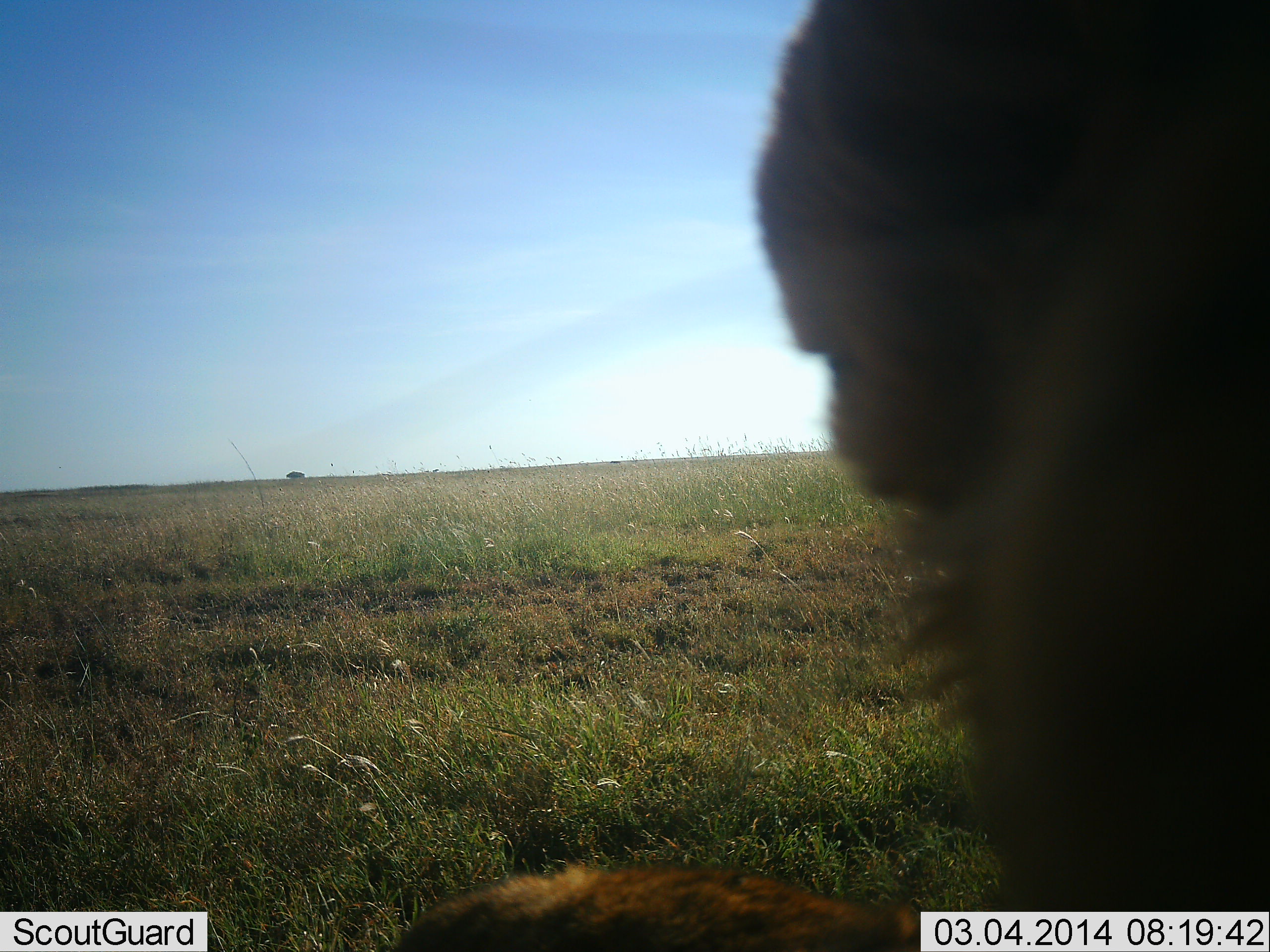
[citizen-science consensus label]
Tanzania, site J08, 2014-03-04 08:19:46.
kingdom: Animalia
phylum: Chordata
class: Mammalia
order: Carnivora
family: Felidae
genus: Panthera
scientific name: Panthera leo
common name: lion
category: lionfemale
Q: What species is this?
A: Lionfemale (lion) (Panthera leo).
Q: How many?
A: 1.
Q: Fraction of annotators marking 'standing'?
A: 50%.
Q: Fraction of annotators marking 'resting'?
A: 30%.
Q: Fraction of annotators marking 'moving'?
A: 0%.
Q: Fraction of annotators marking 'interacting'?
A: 20%.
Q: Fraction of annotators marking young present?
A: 0%.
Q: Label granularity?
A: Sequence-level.